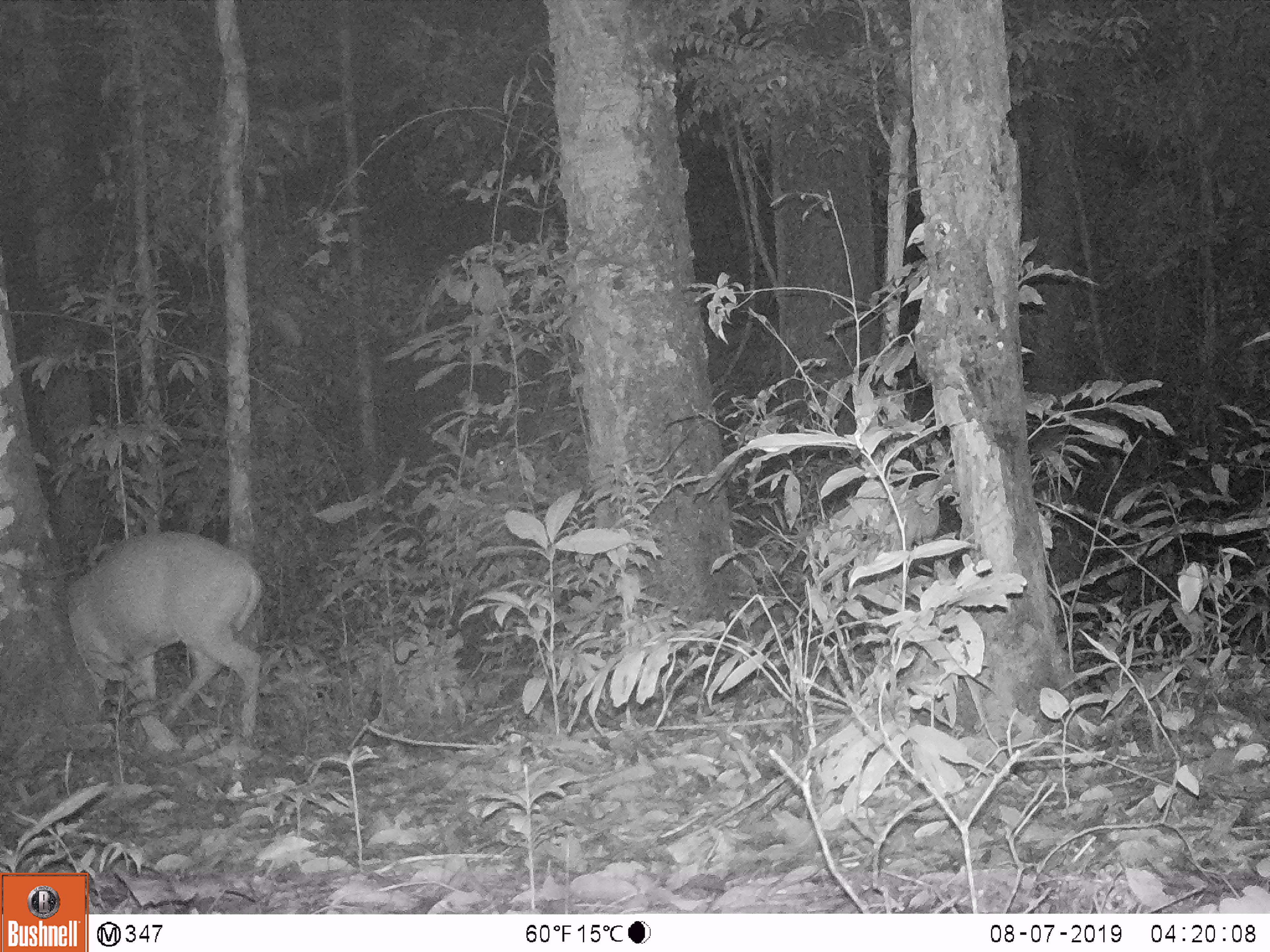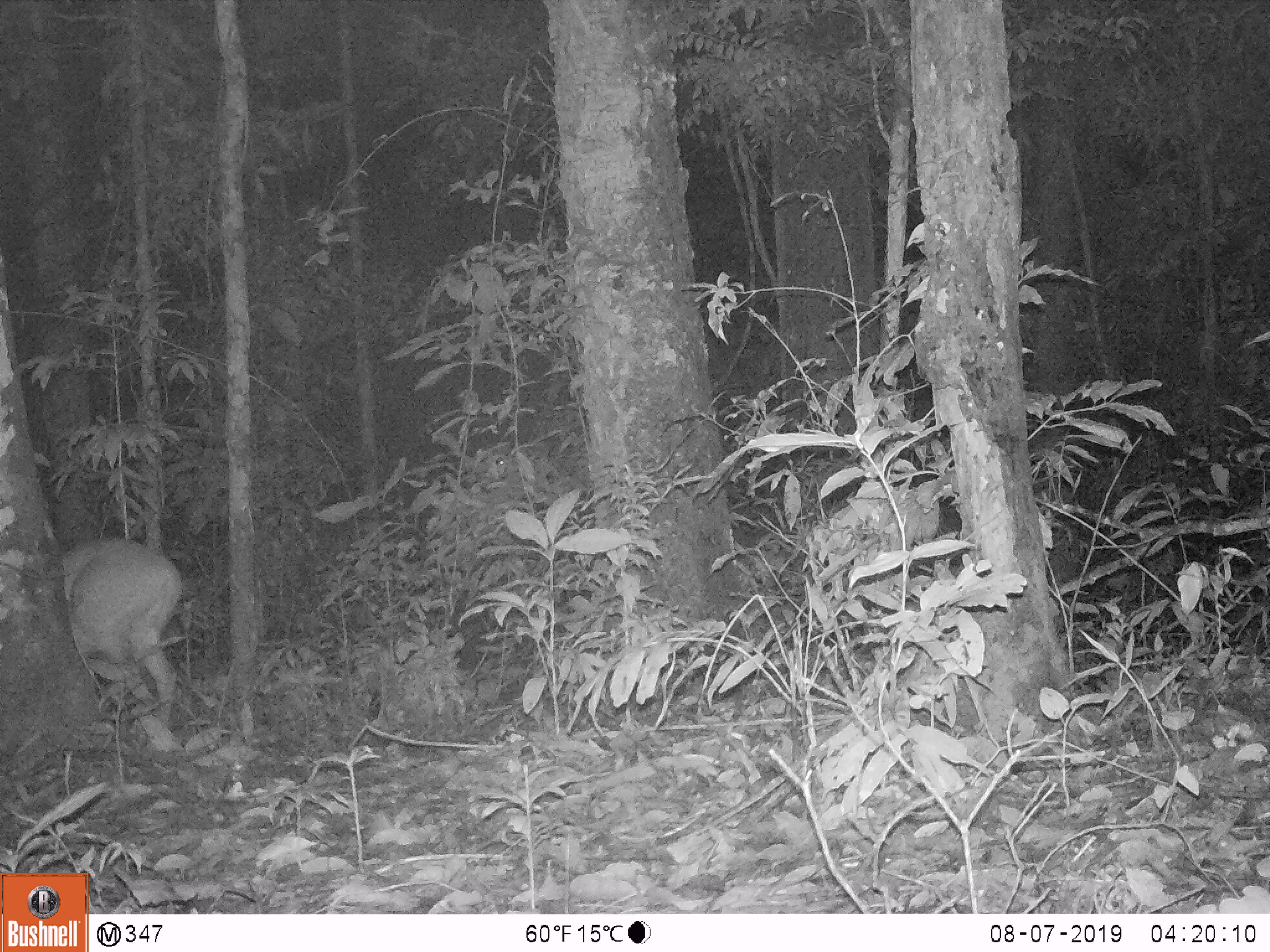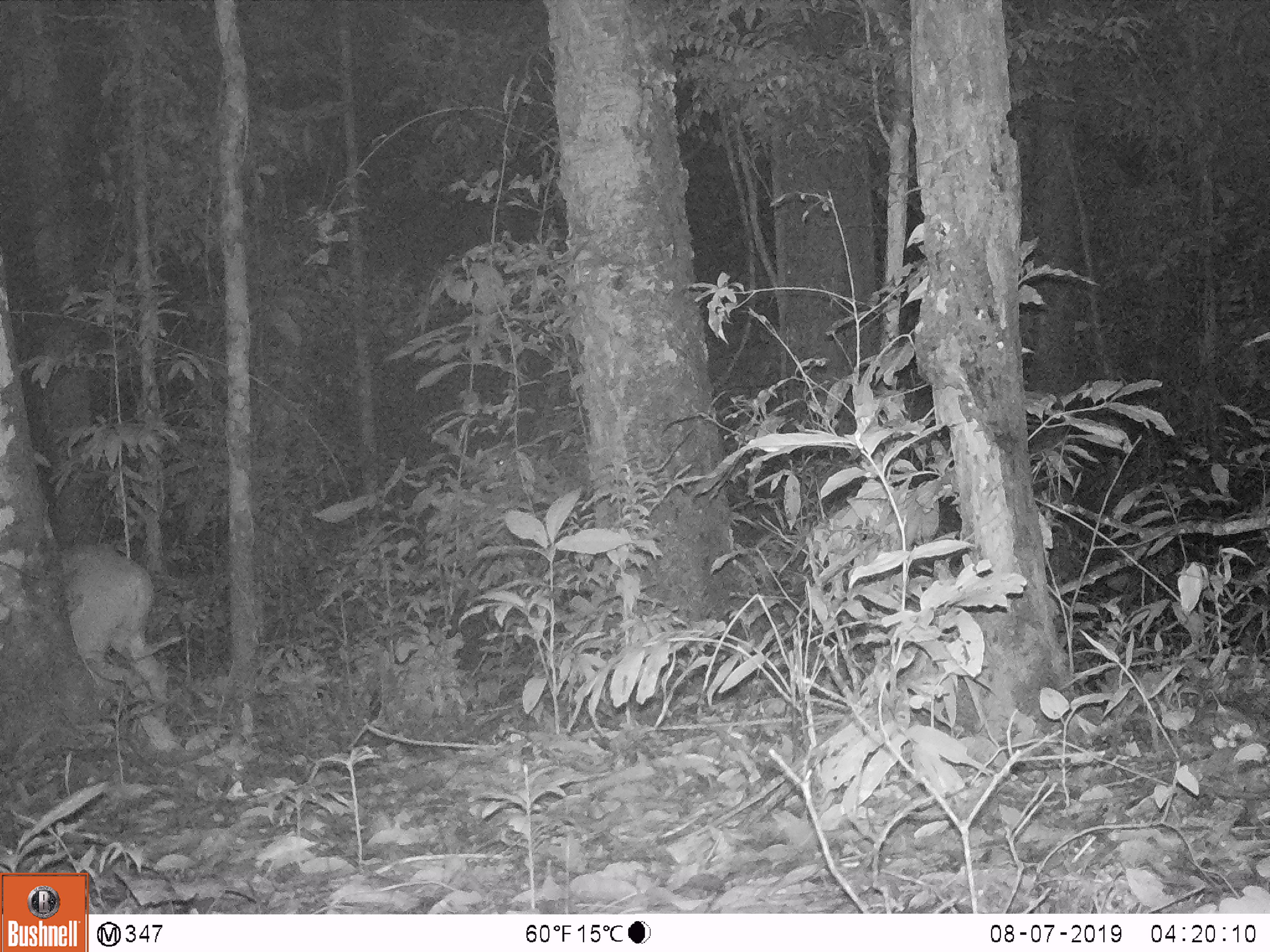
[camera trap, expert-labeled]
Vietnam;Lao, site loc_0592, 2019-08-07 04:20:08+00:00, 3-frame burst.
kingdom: Animalia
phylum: Chordata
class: Mammalia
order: Artiodactyla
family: Cervidae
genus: Muntiacus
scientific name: Muntiacus muntjak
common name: red muntjac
Red muntjac (Muntiacus muntjak). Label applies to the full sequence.